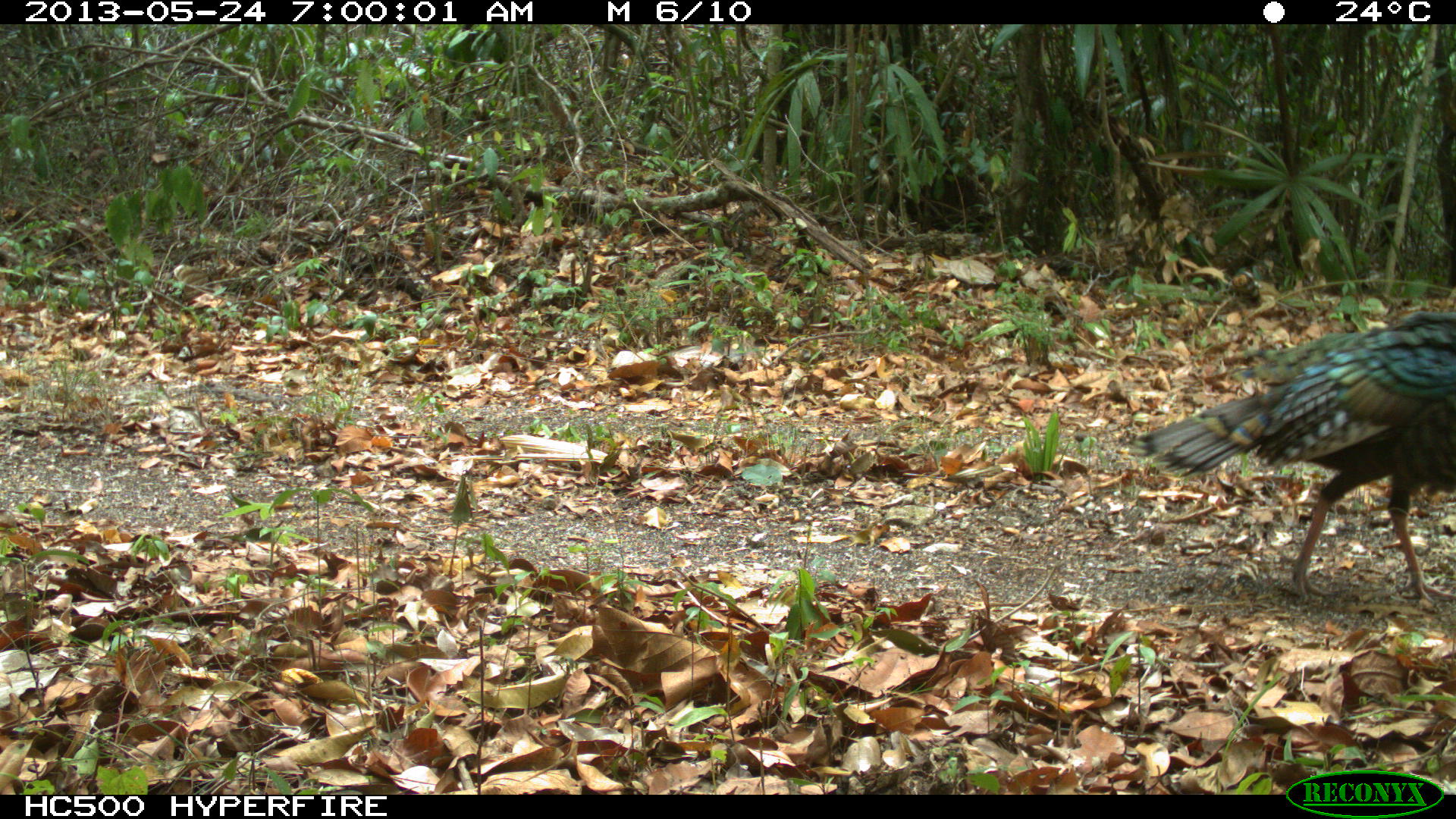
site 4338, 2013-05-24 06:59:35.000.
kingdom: Animalia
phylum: Chordata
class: Aves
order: Galliformes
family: Phasianidae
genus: Meleagris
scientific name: Meleagris ocellata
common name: ocellated turkey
Meleagris ocellata (ocellated turkey), count 2.